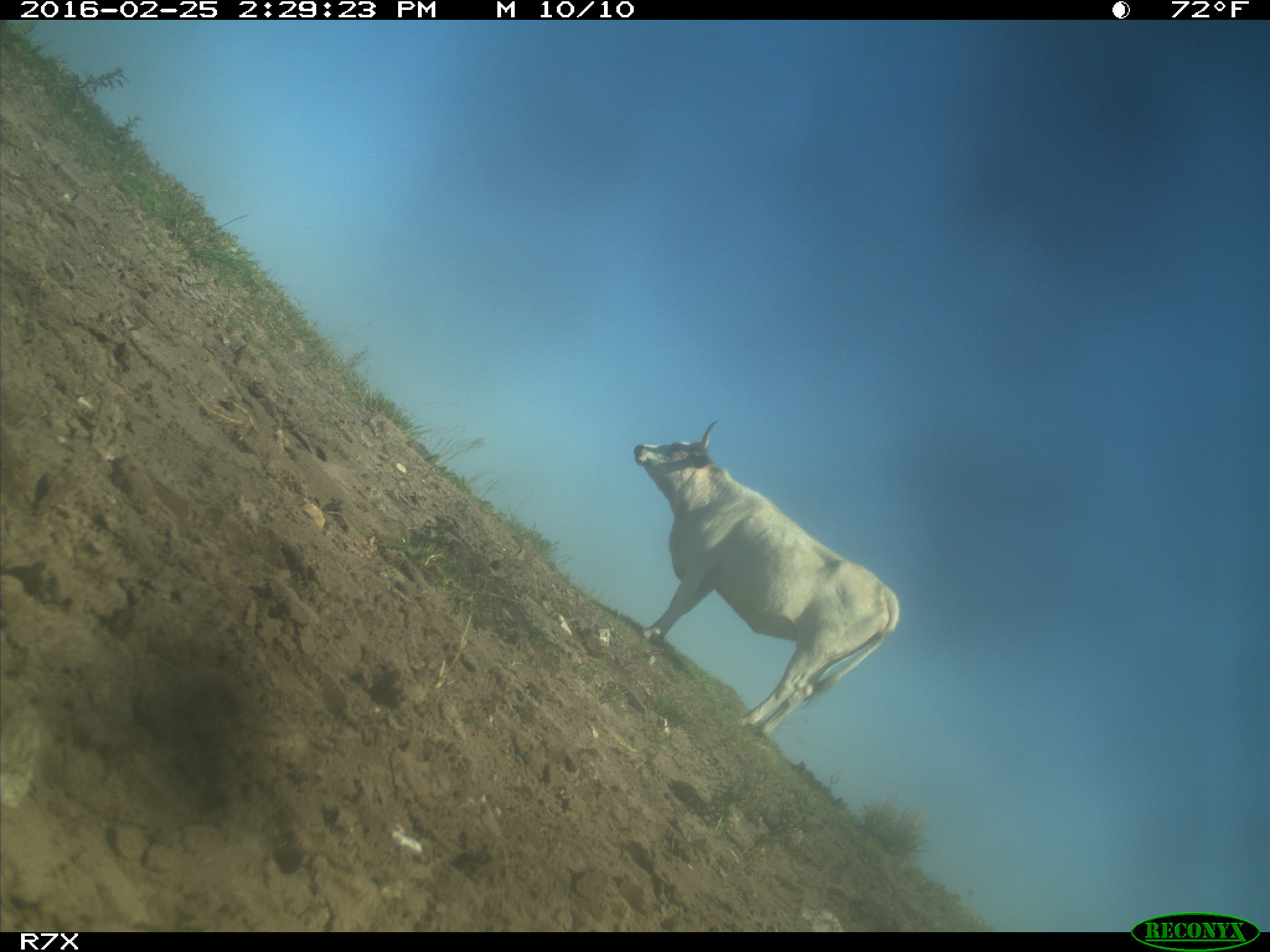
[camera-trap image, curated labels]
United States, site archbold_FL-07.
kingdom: Animalia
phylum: Chordata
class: Mammalia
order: Artiodactyla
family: Bovidae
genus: Bos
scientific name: Bos taurus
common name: domestic cow